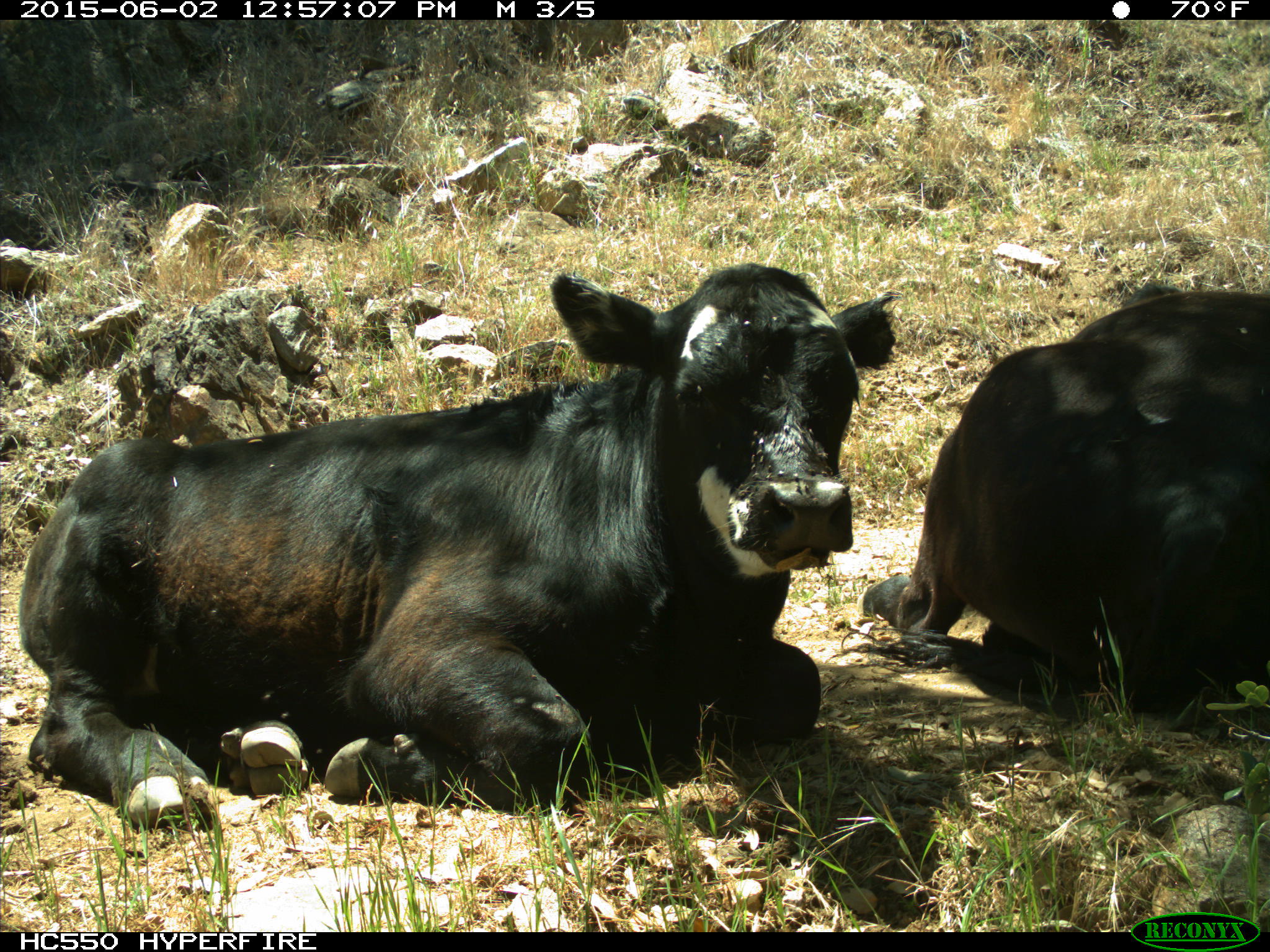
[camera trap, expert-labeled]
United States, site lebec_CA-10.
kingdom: Animalia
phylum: Chordata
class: Mammalia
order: Artiodactyla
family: Bovidae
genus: Bos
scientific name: Bos taurus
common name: domestic cow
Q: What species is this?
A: Bos taurus (domestic cow).